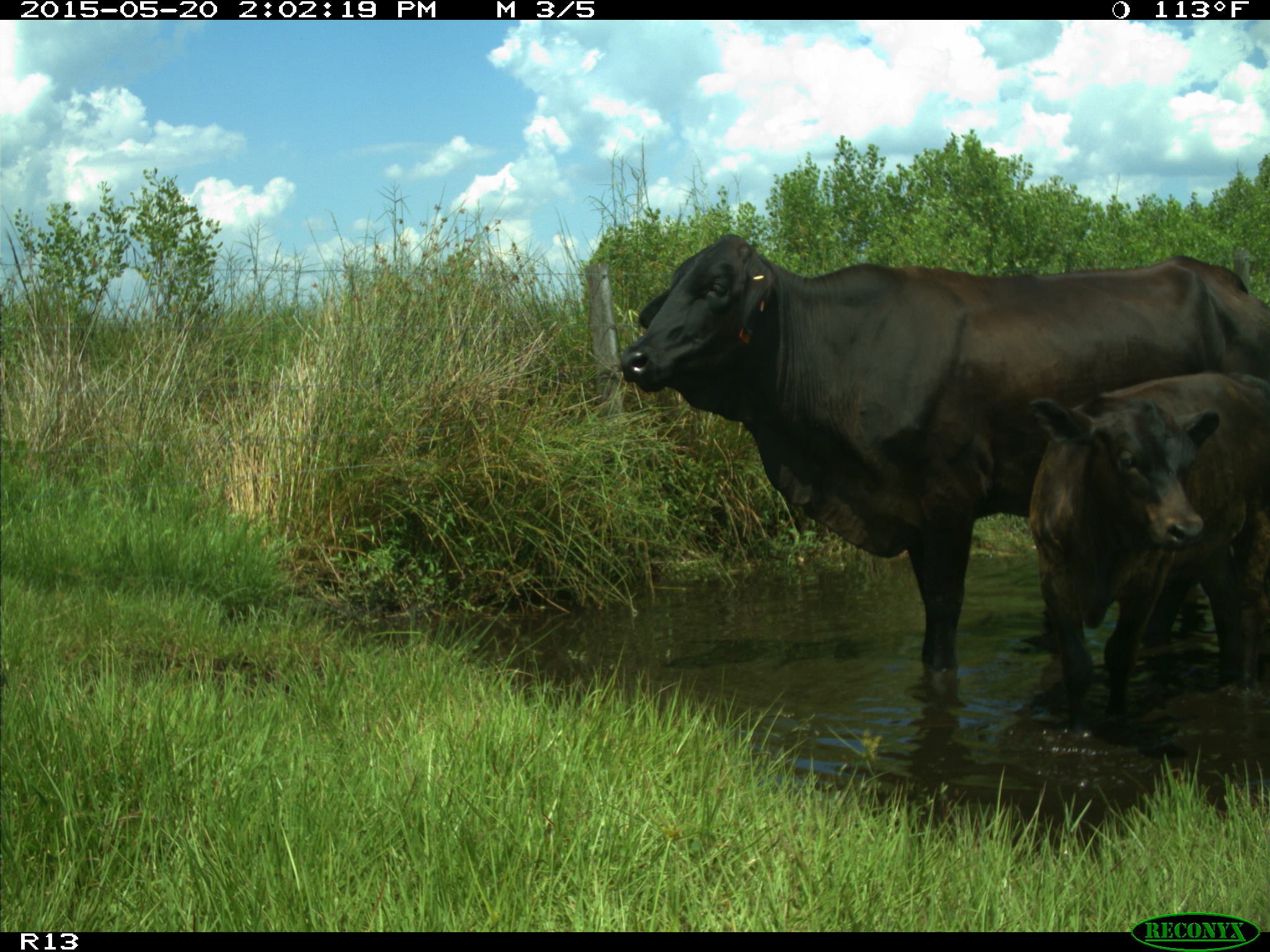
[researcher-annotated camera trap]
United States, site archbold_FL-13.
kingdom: Animalia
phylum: Chordata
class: Mammalia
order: Artiodactyla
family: Bovidae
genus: Bos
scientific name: Bos taurus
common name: domestic cow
Bos taurus (domestic cow).